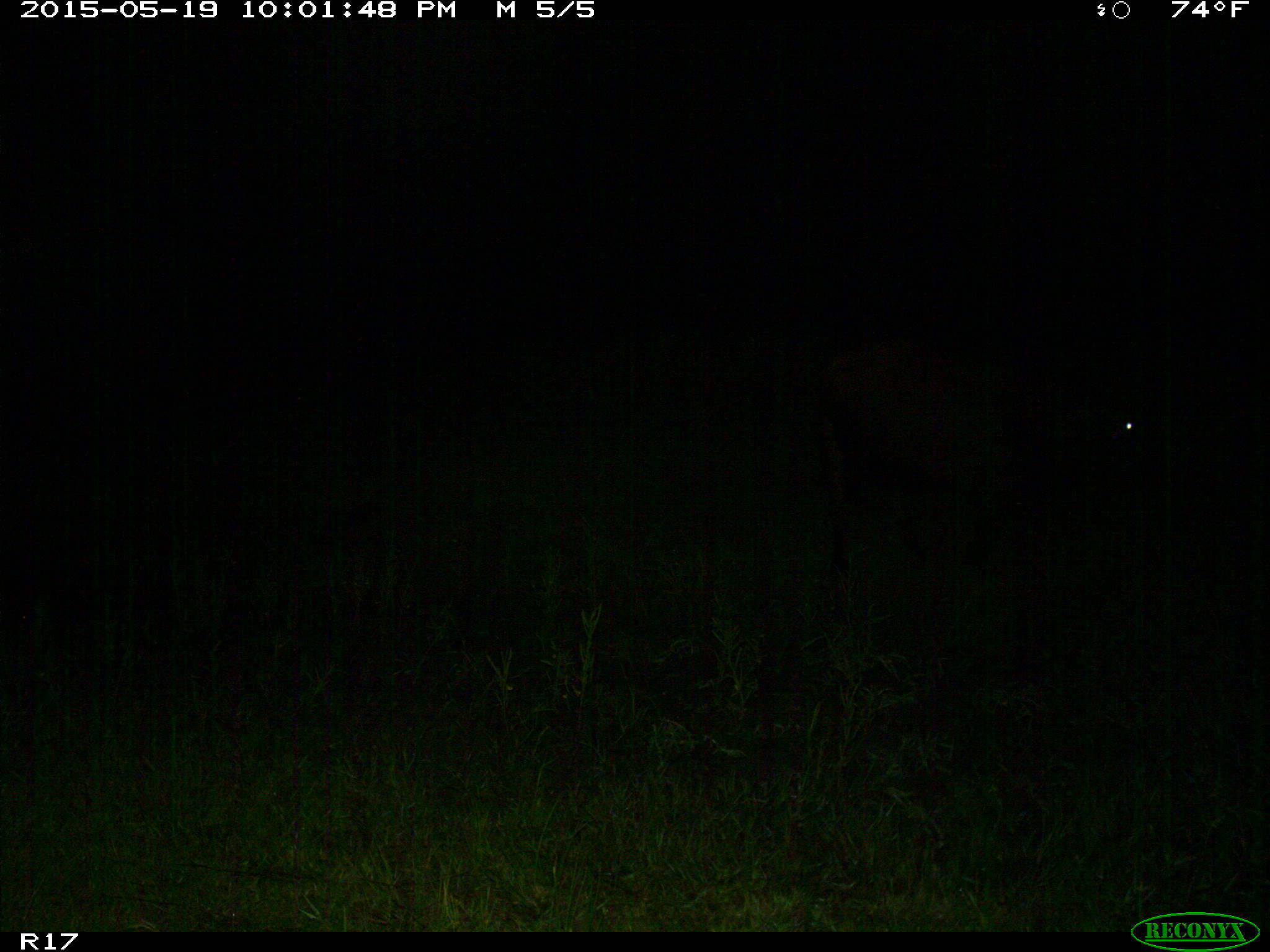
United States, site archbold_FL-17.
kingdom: Animalia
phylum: Chordata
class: Mammalia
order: Artiodactyla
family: Bovidae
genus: Bos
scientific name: Bos taurus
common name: domestic cow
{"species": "Bos taurus (domestic cow)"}